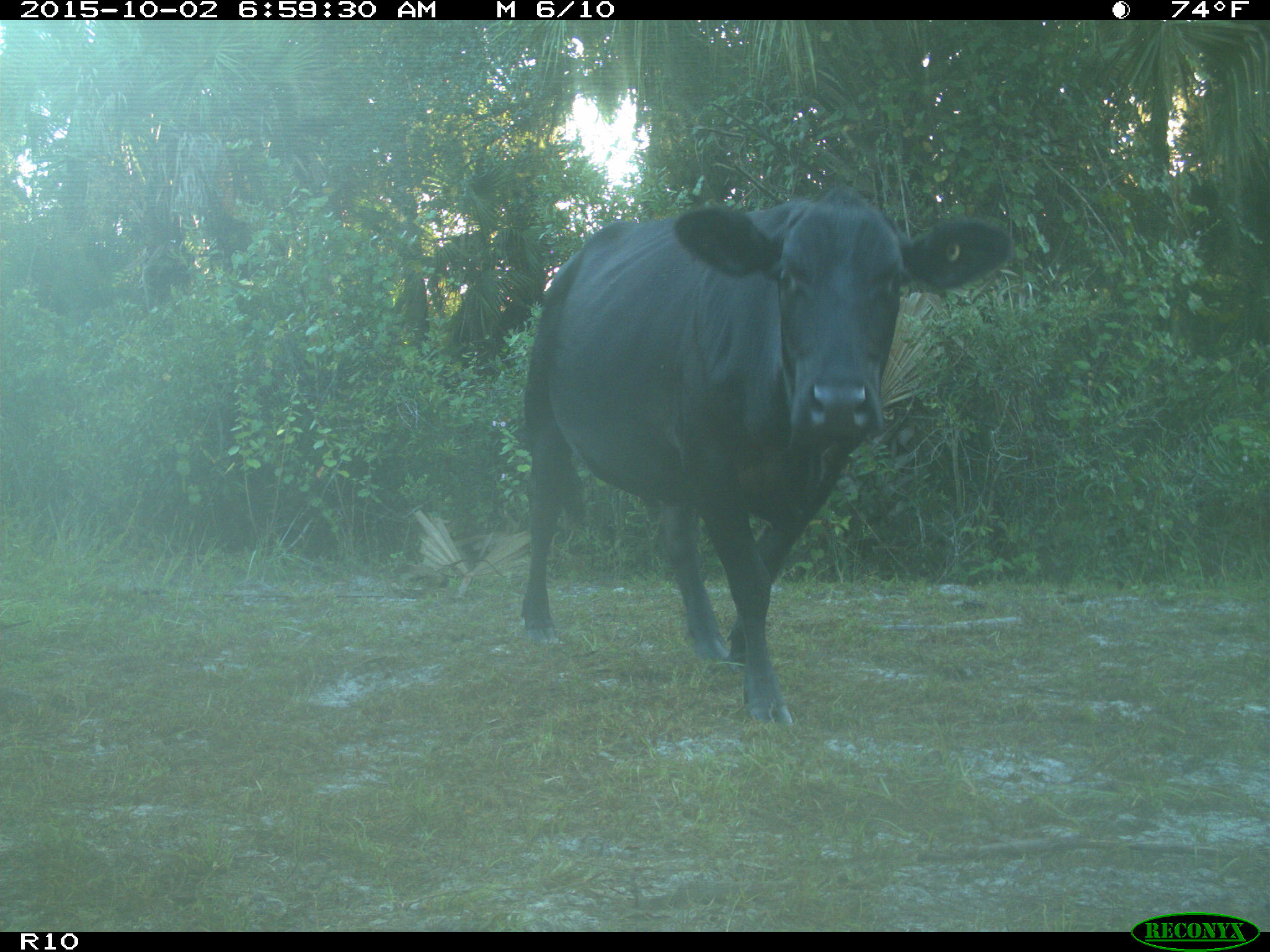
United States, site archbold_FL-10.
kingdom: Animalia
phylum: Chordata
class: Mammalia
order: Artiodactyla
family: Bovidae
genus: Bos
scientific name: Bos taurus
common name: domestic cow